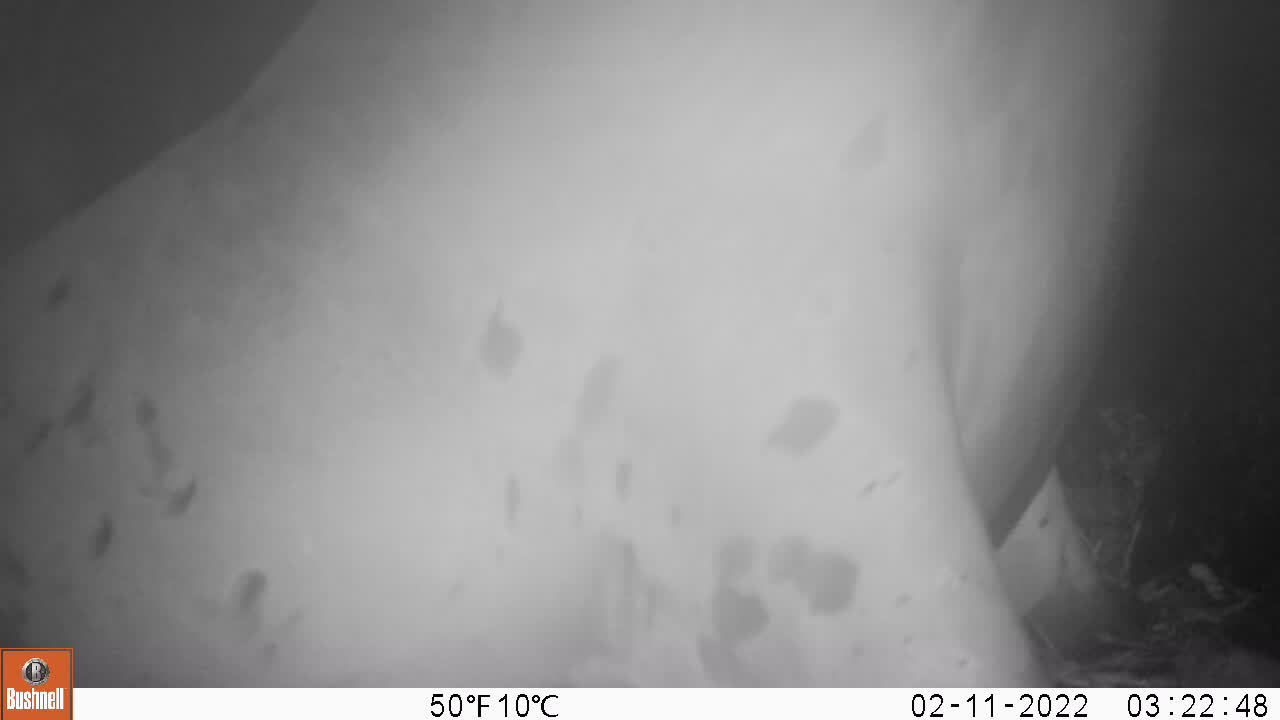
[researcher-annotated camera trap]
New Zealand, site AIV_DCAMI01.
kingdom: Animalia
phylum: Chordata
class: Mammalia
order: Carnivora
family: Otariidae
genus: Phocarctos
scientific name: Phocarctos hookeri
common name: new zealand sea lion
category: sealion